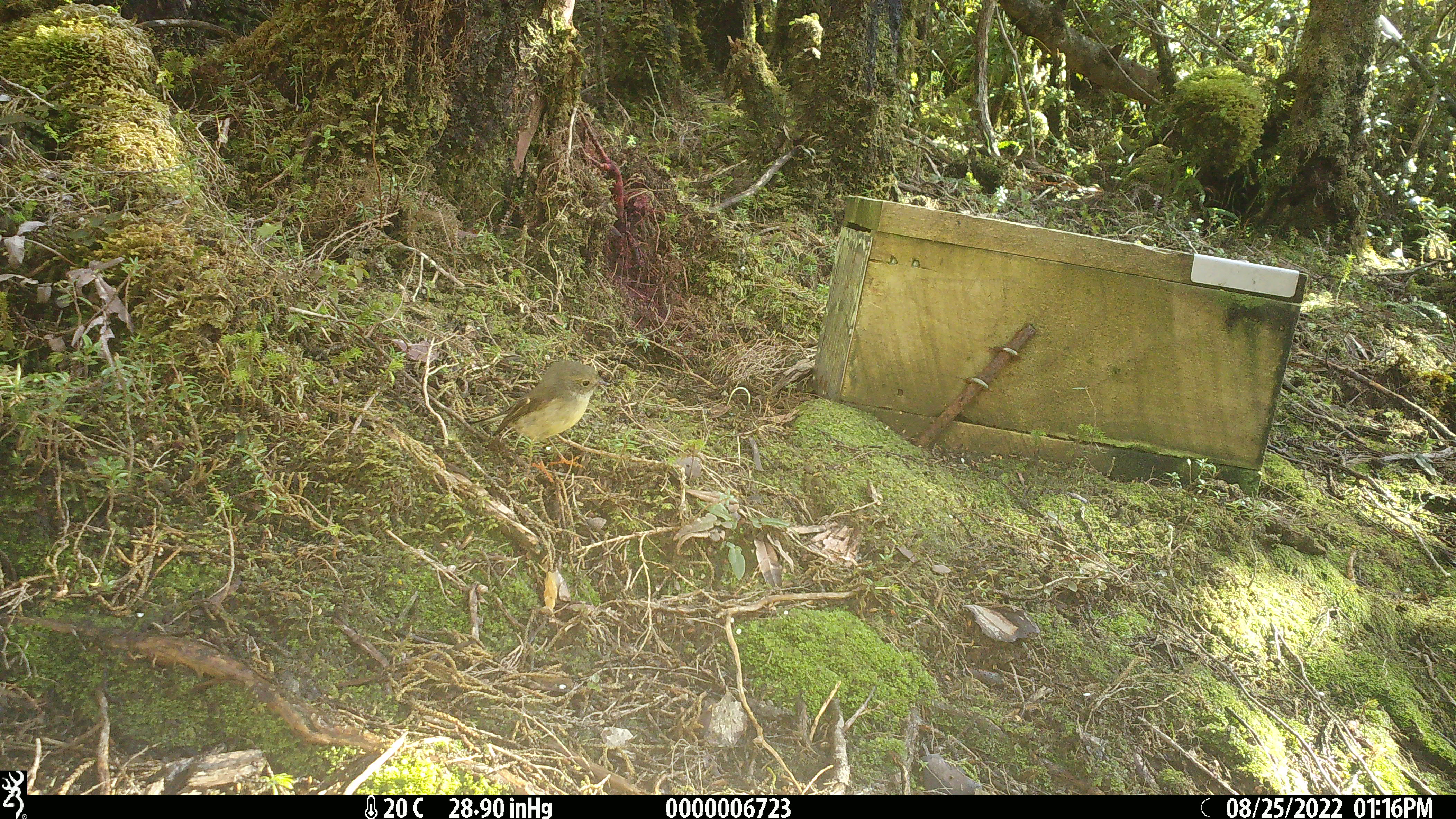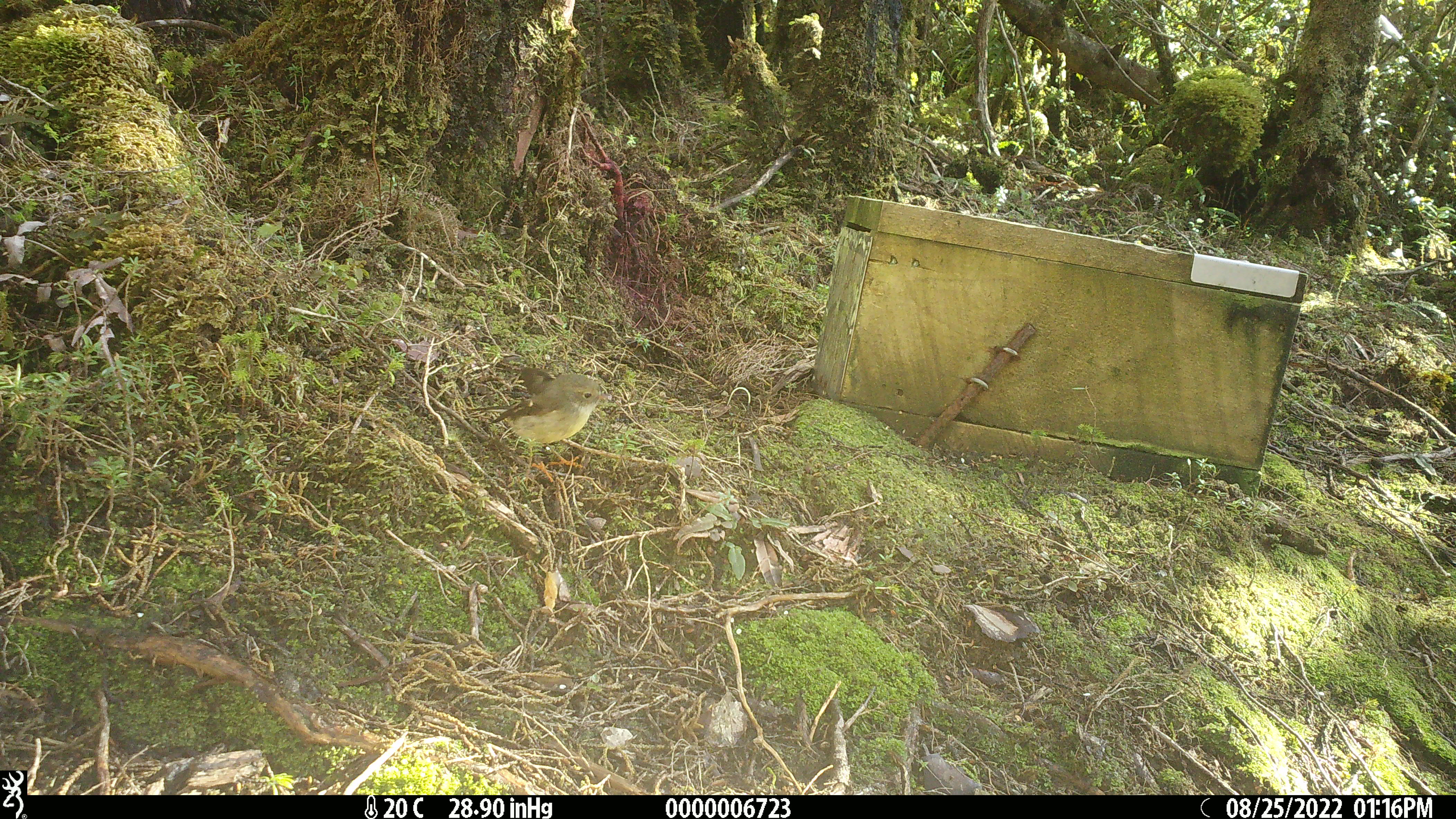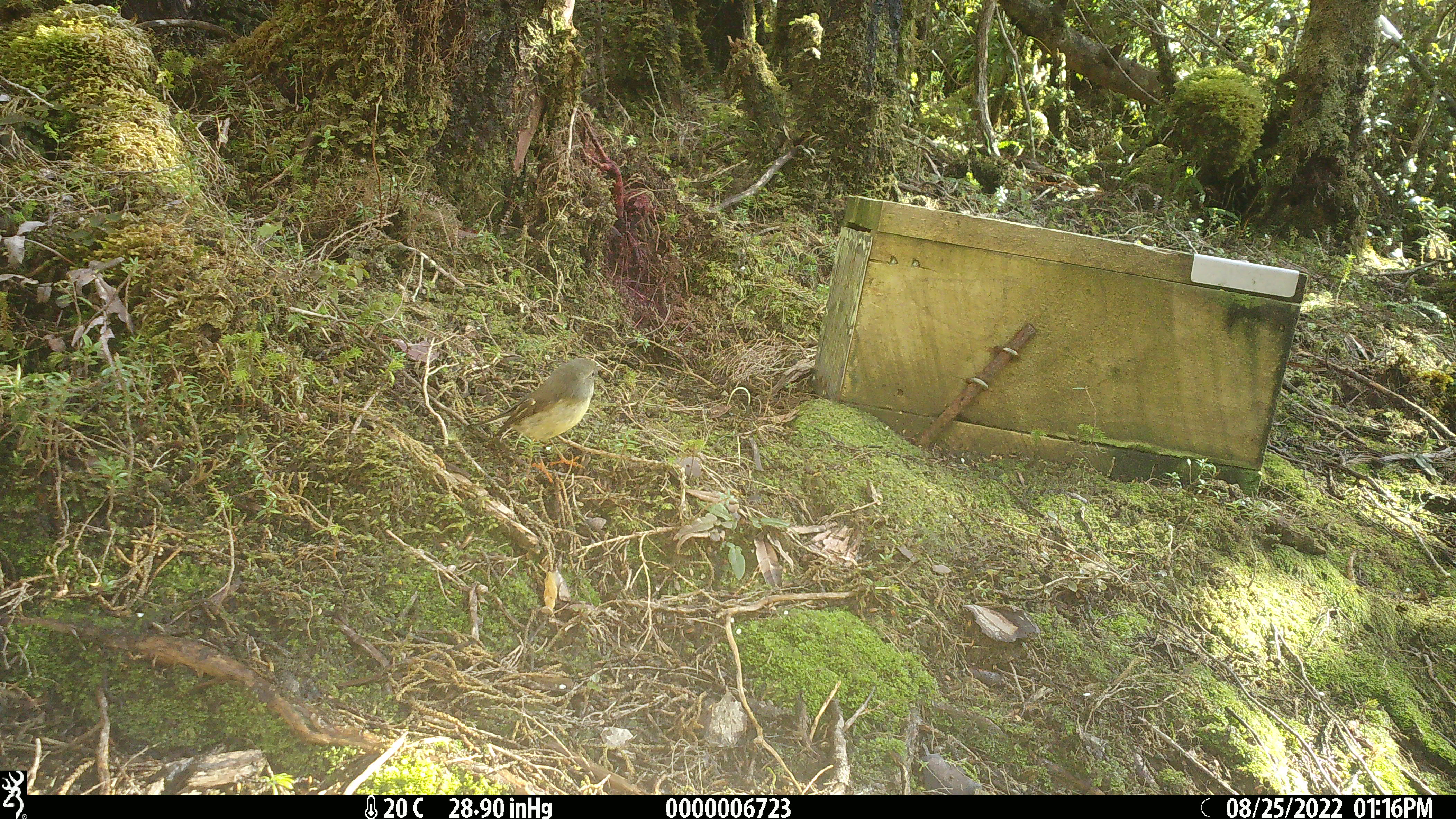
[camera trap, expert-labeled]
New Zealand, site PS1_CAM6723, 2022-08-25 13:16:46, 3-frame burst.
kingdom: Animalia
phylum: Chordata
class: Aves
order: Passeriformes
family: Petroicidae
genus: Petroica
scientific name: Petroica macrocephala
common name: tomtit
Tomtit (Petroica macrocephala).